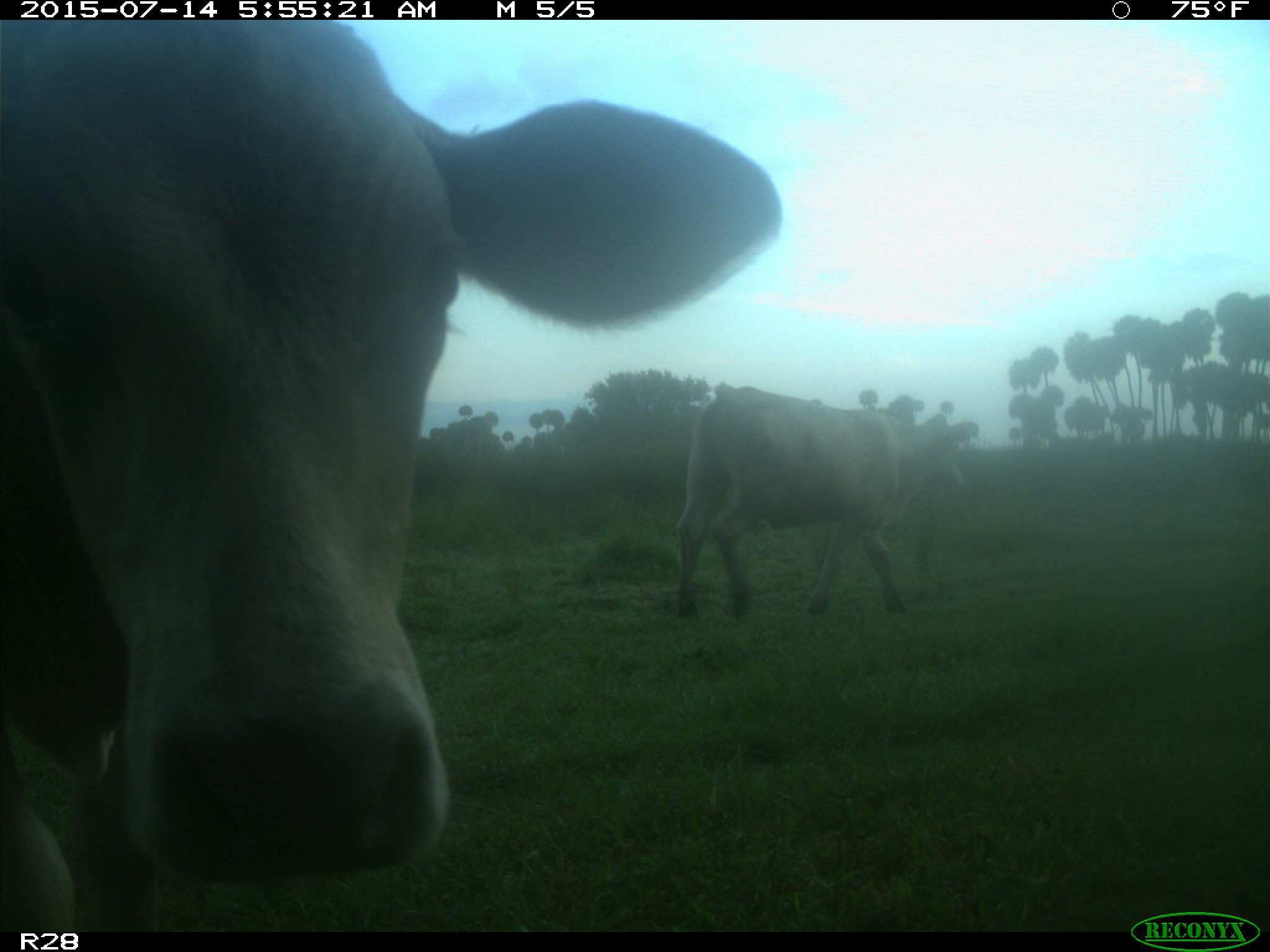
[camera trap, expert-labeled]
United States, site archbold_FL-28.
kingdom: Animalia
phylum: Chordata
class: Mammalia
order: Artiodactyla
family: Bovidae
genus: Bos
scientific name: Bos taurus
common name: domestic cow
Bos taurus (domestic cow).